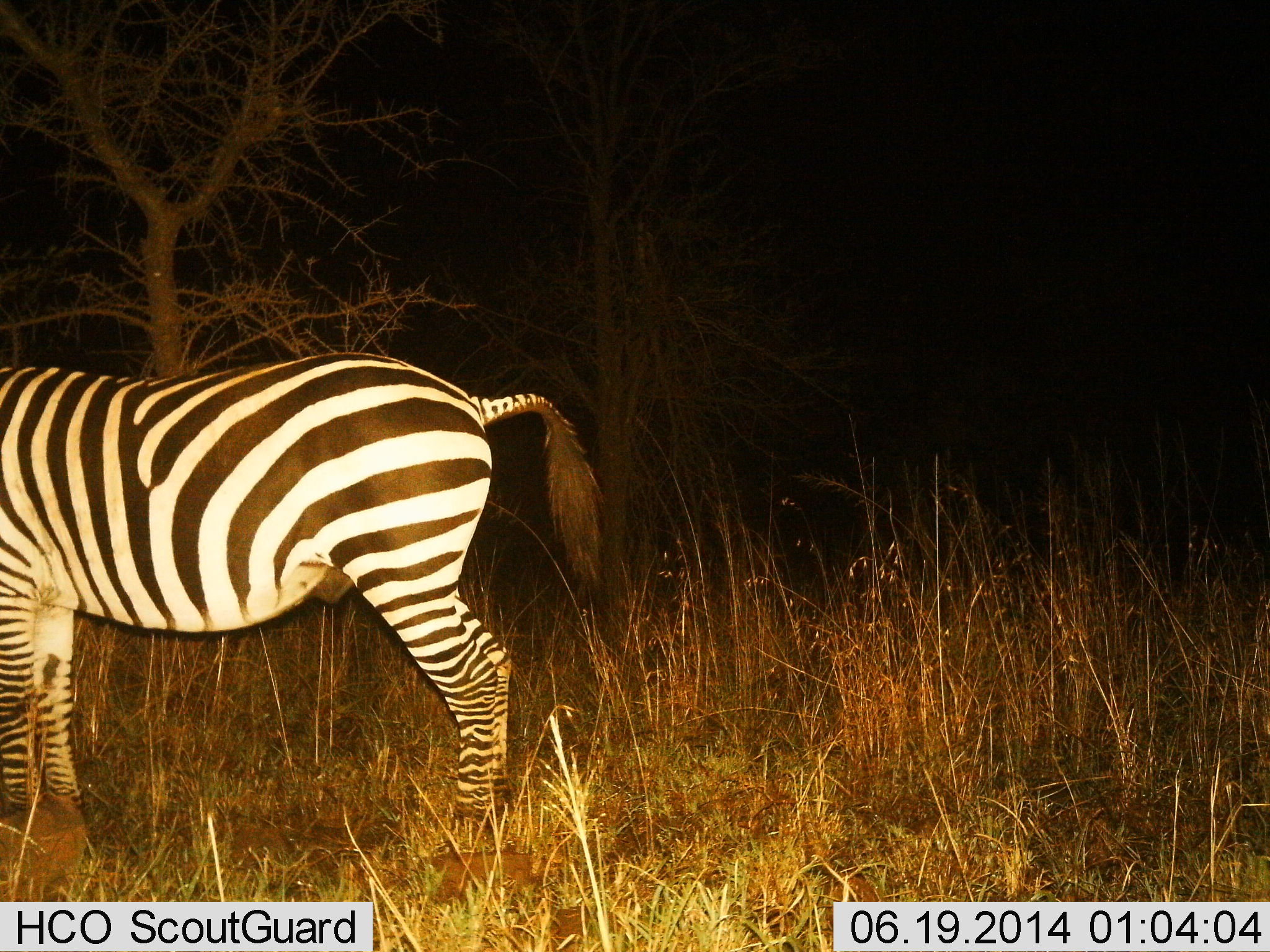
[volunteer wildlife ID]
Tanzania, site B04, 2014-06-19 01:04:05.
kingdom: Animalia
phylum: Chordata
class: Mammalia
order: Perissodactyla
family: Equidae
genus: Equus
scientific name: Equus quagga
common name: plains zebra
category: zebra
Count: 1.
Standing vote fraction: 100%.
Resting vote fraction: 0%.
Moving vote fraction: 0%.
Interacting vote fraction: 0%.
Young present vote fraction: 0%.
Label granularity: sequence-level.